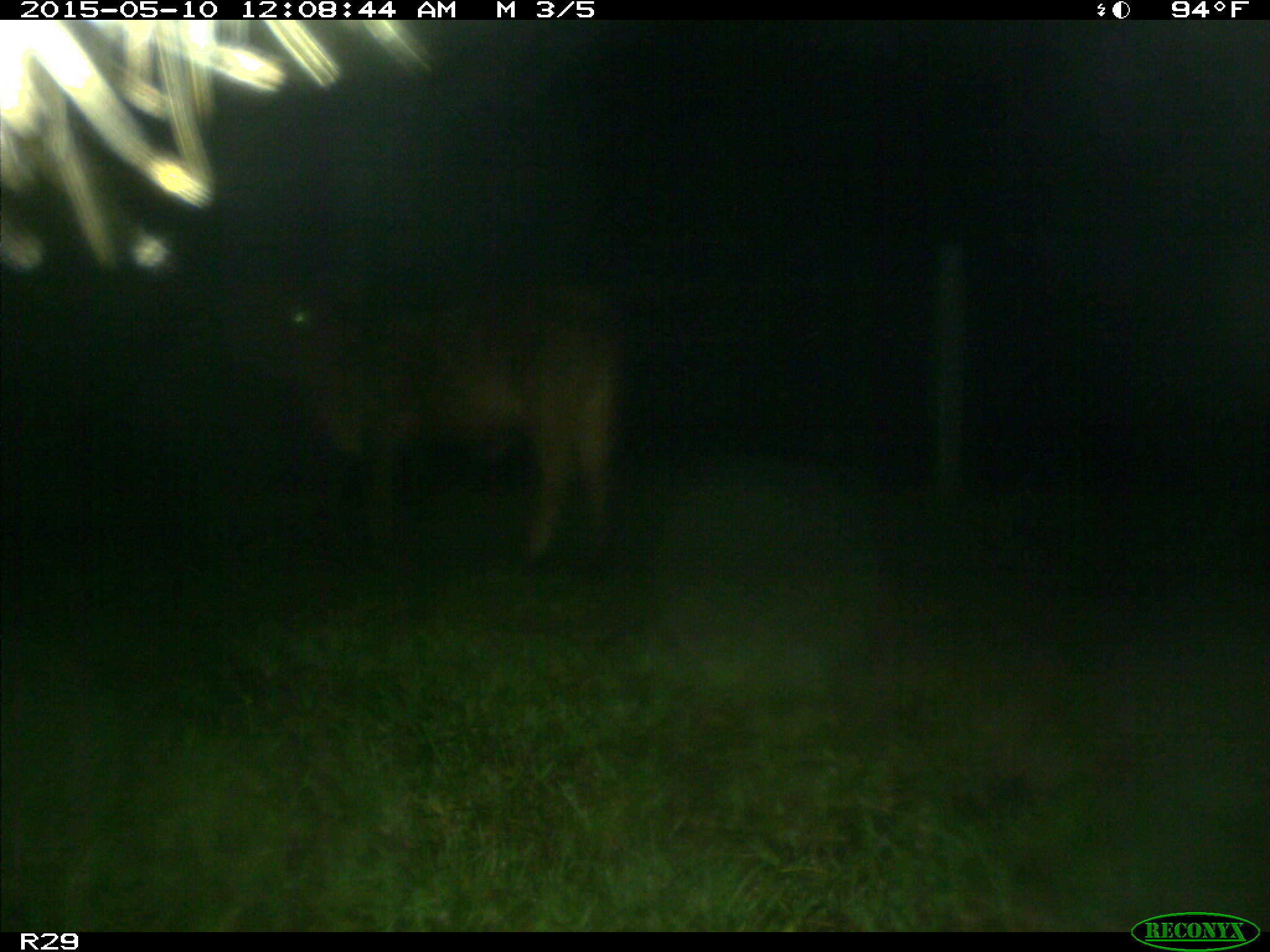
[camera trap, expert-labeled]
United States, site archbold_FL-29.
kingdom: Animalia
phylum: Chordata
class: Mammalia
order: Artiodactyla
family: Bovidae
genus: Bos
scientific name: Bos taurus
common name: domestic cow